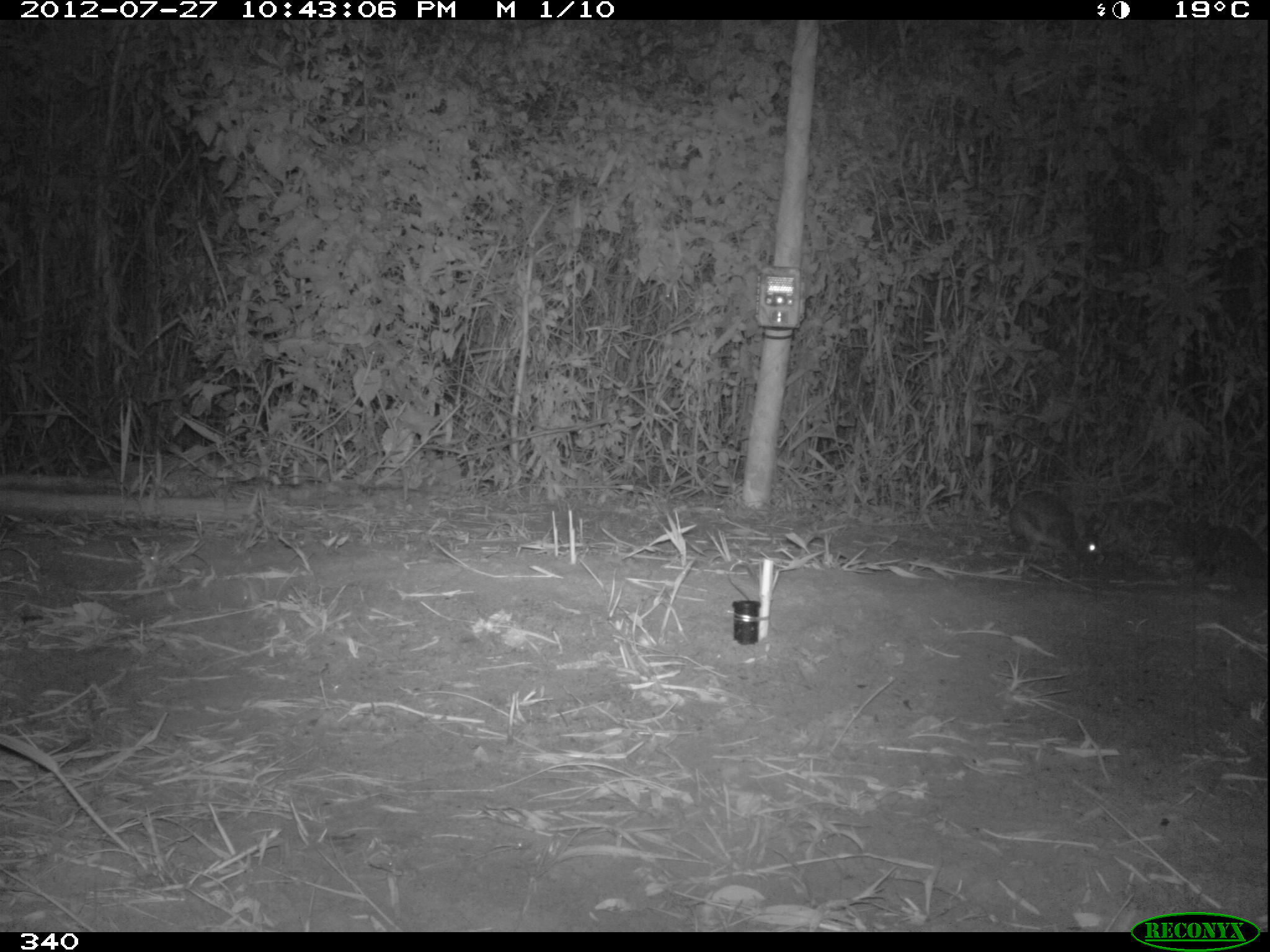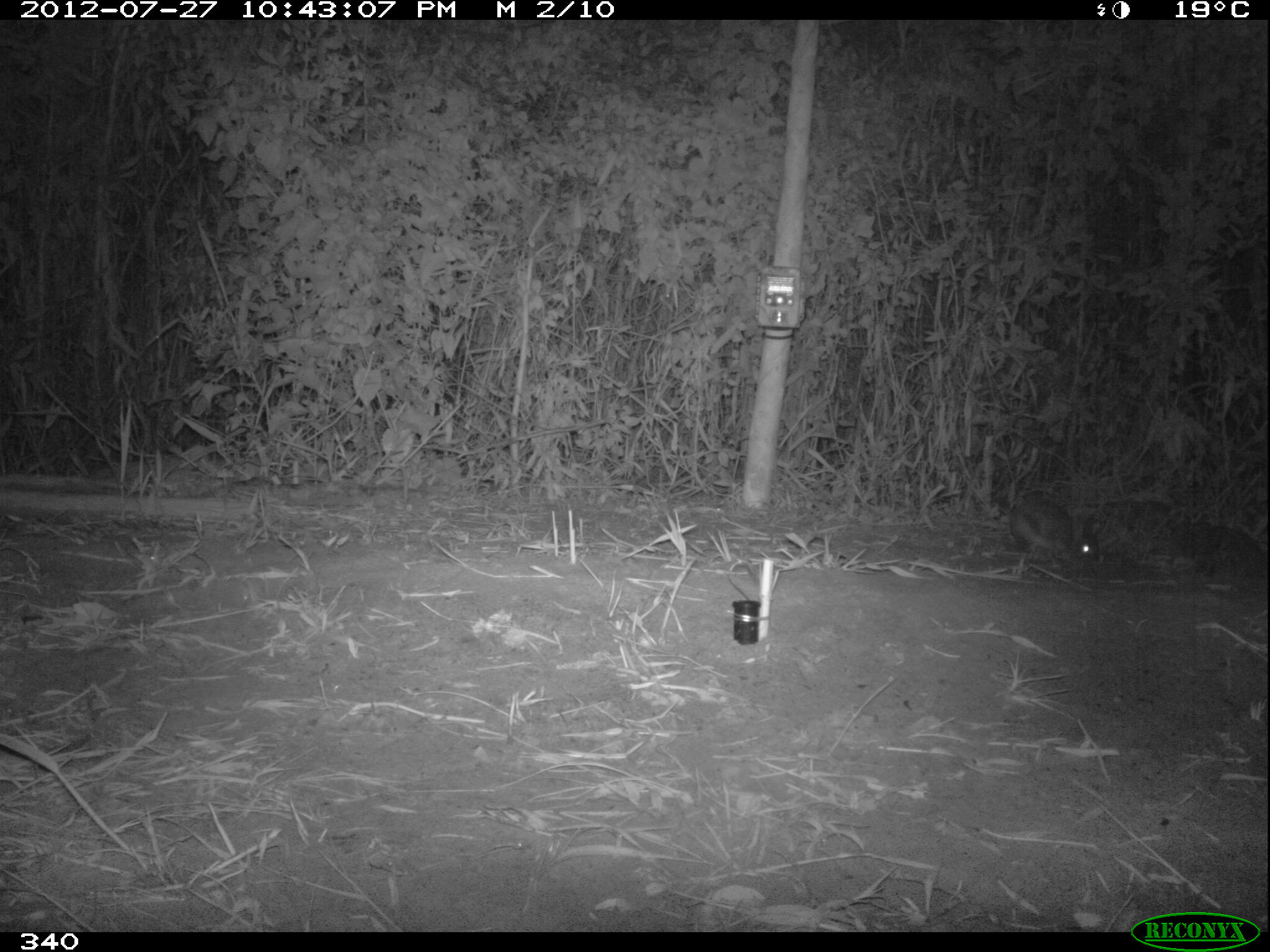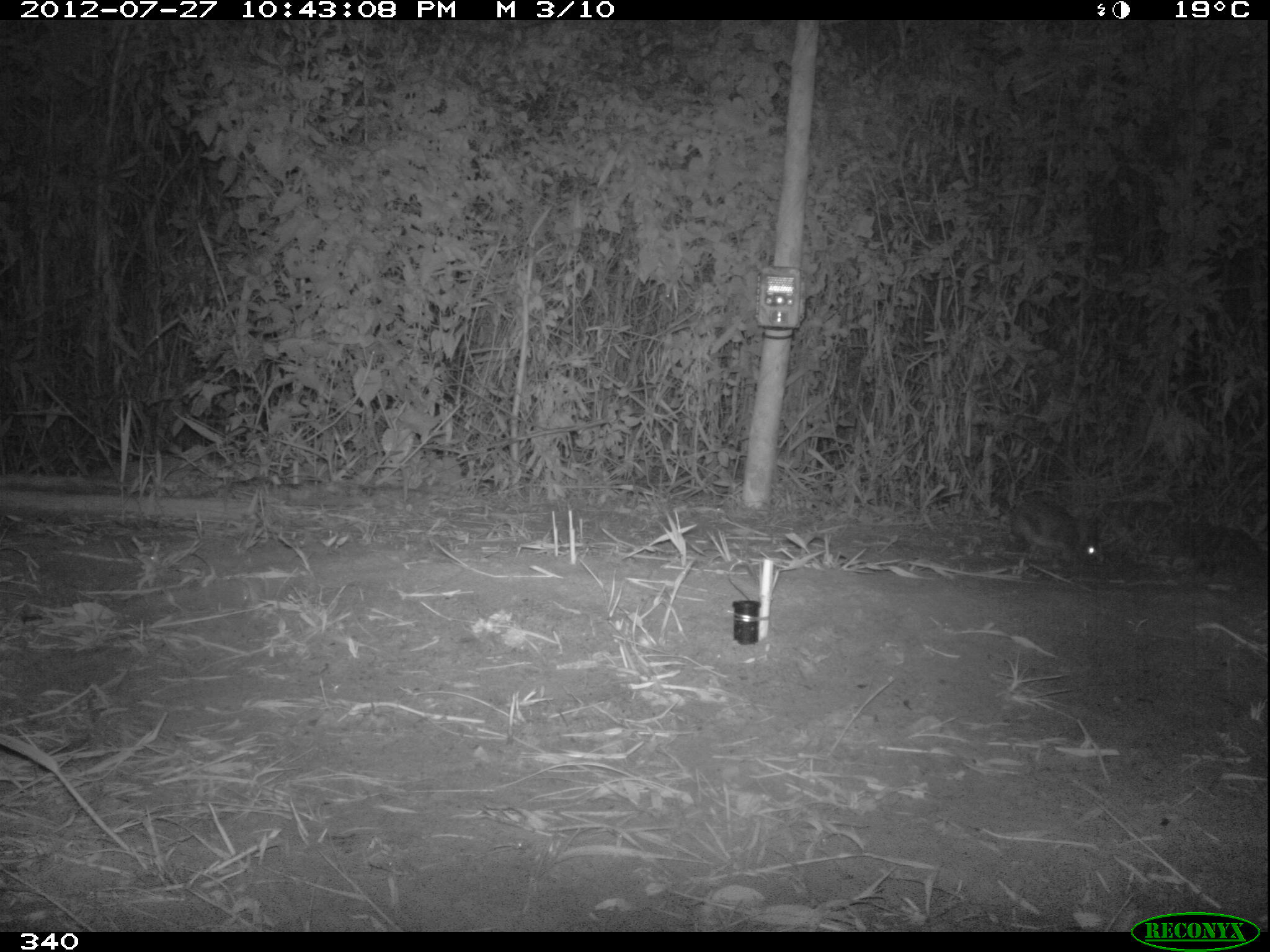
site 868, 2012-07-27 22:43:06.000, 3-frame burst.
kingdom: Animalia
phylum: Chordata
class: Mammalia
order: Lagomorpha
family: Leporidae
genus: Sylvilagus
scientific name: Sylvilagus brasiliensis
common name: tapeti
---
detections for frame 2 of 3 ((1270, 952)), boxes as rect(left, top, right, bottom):
sylvilagus brasiliensis: rect(1005, 496, 1094, 557)